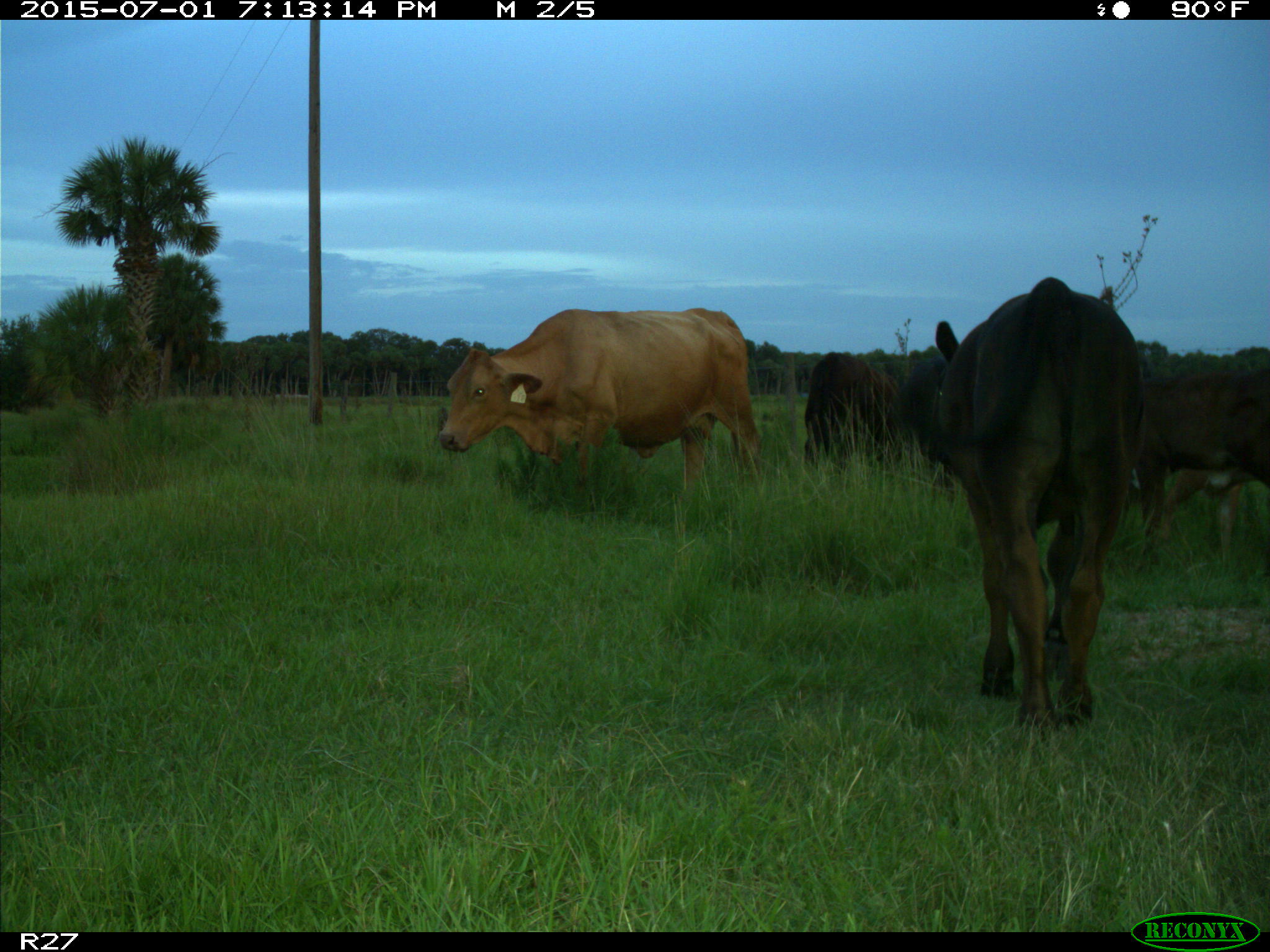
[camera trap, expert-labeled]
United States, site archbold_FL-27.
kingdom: Animalia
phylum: Chordata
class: Mammalia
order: Artiodactyla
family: Bovidae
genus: Bos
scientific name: Bos taurus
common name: domestic cow